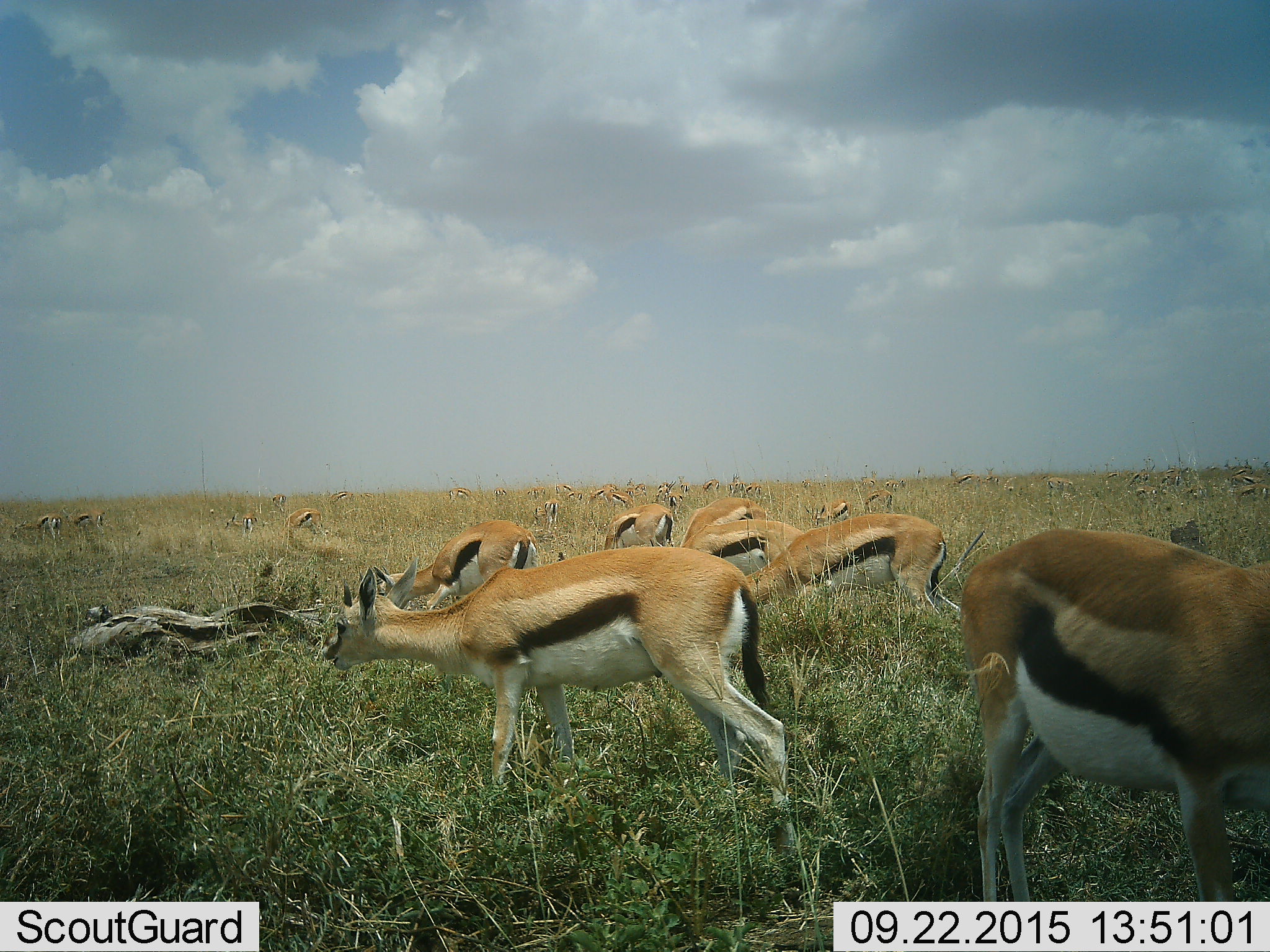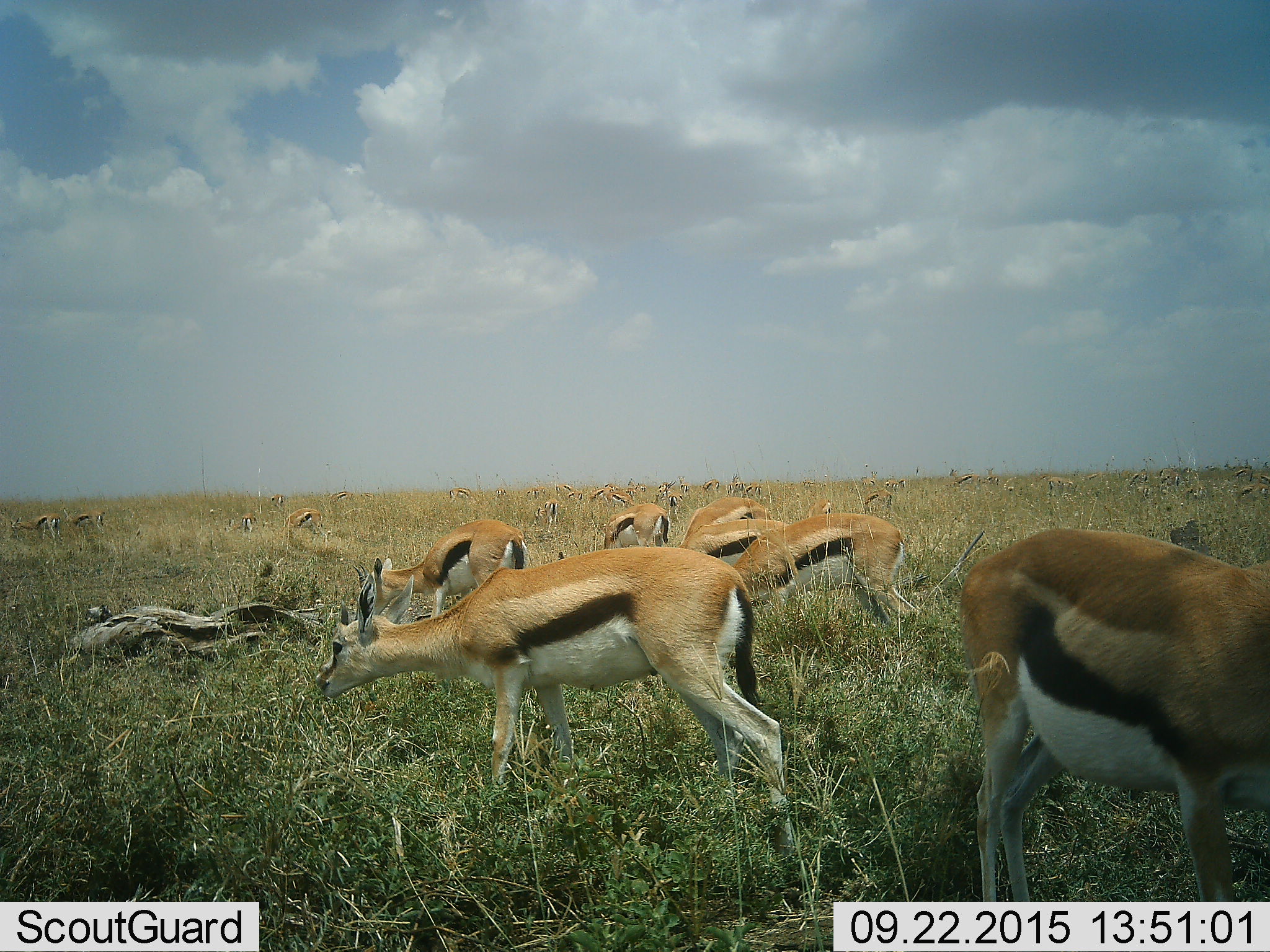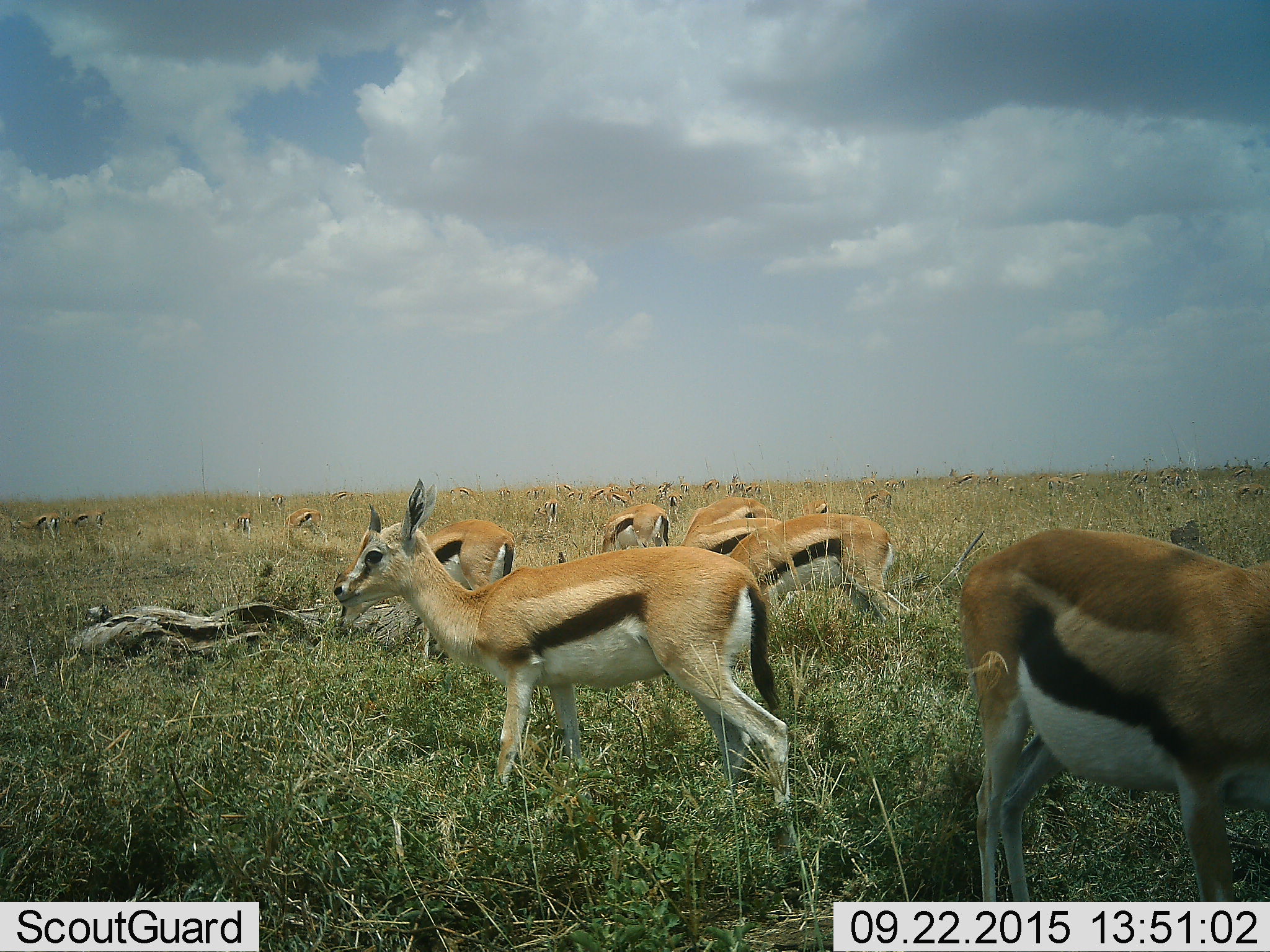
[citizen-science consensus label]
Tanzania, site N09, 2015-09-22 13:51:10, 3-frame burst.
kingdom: Animalia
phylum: Chordata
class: Mammalia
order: Artiodactyla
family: Bovidae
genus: Eudorcas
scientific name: Eudorcas thomsonii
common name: thomson's gazelle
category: gazellethomsons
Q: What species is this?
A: Gazellethomsons (thomson's gazelle) (Eudorcas thomsonii).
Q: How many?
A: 11-50.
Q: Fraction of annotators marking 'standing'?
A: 44%.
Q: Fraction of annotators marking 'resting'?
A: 11%.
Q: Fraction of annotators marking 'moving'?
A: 44%.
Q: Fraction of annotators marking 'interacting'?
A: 22%.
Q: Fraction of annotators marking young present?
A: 22%.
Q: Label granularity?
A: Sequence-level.